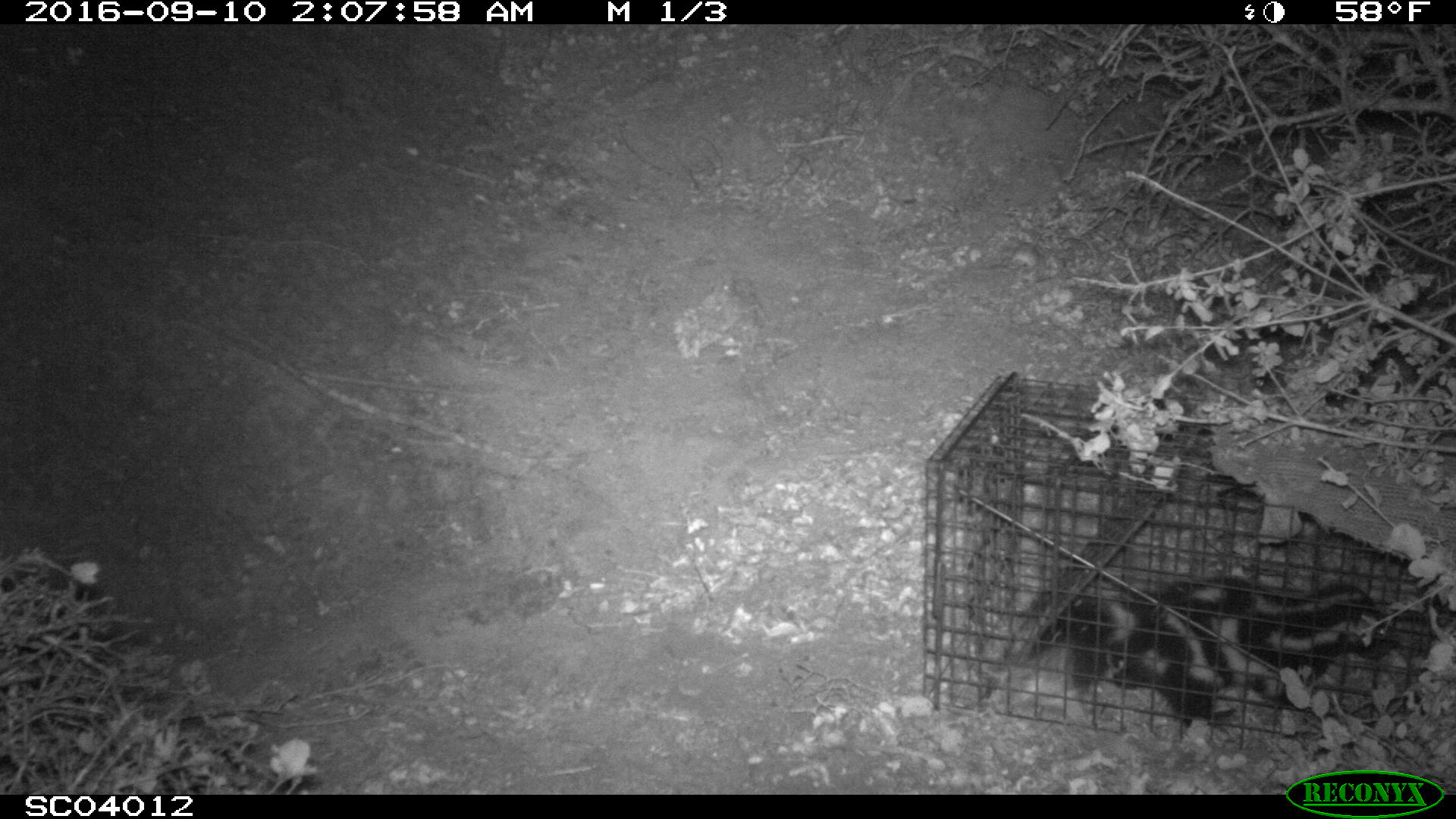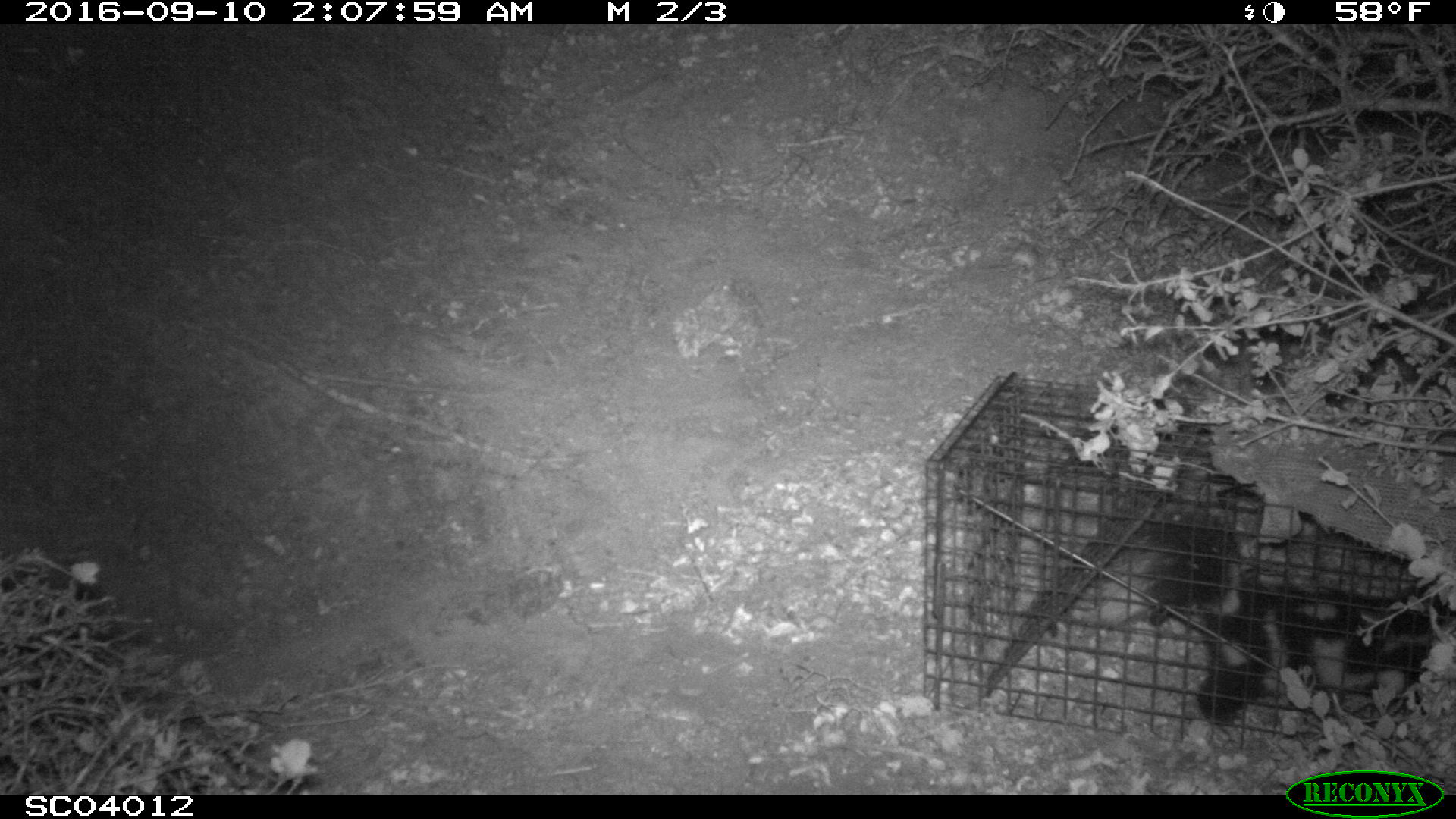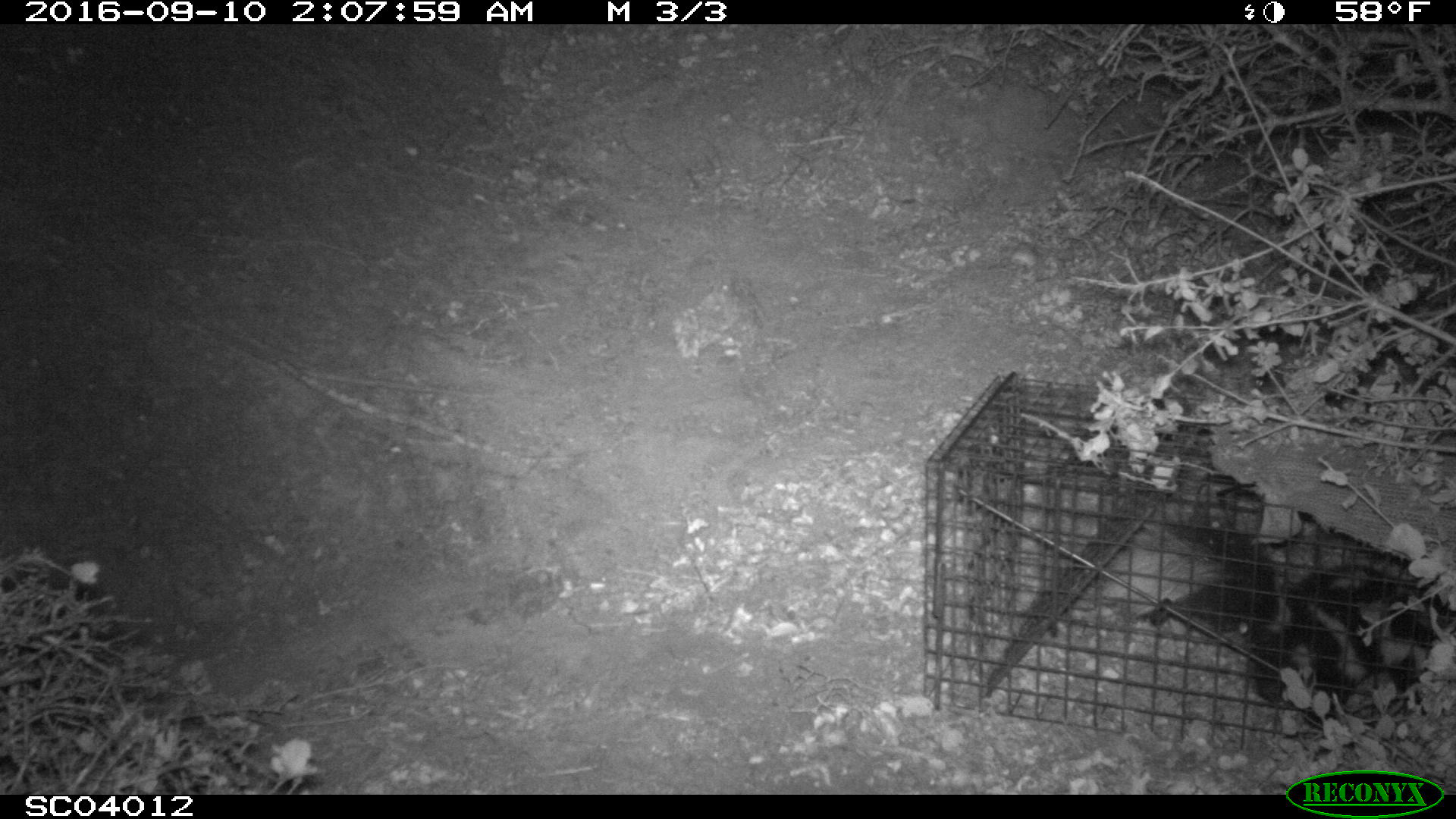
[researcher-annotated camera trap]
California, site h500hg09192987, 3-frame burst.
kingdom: Animalia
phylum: Chordata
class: Mammalia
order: Carnivora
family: Mephitidae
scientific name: Mephitidae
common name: skunk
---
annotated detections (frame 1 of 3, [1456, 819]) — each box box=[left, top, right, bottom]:
skunk: box=[1015, 570, 1455, 786]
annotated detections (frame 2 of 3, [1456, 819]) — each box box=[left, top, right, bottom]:
skunk: box=[1106, 534, 1455, 786]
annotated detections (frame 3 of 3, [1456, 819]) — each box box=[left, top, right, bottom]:
skunk: box=[1146, 522, 1452, 734]